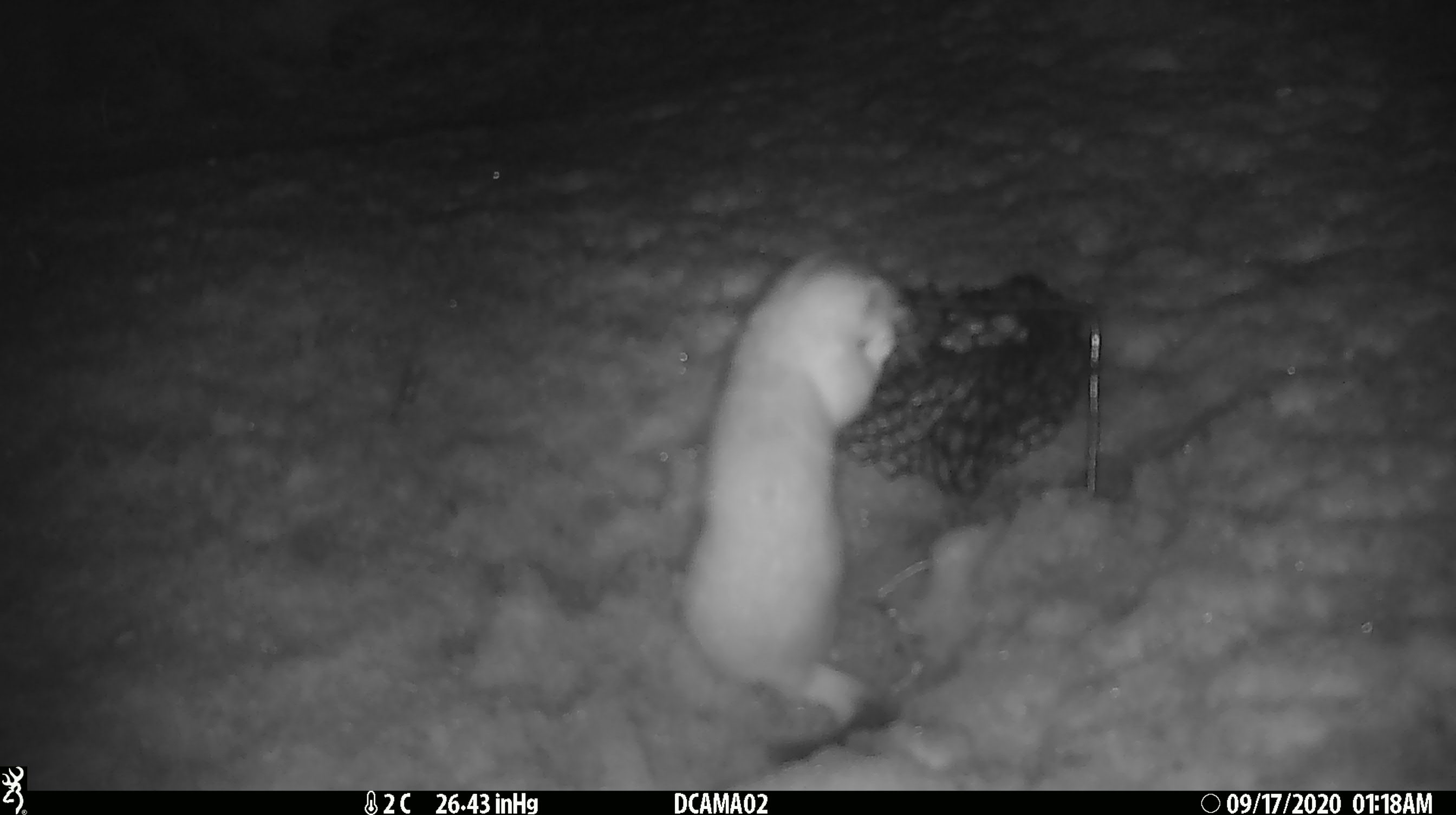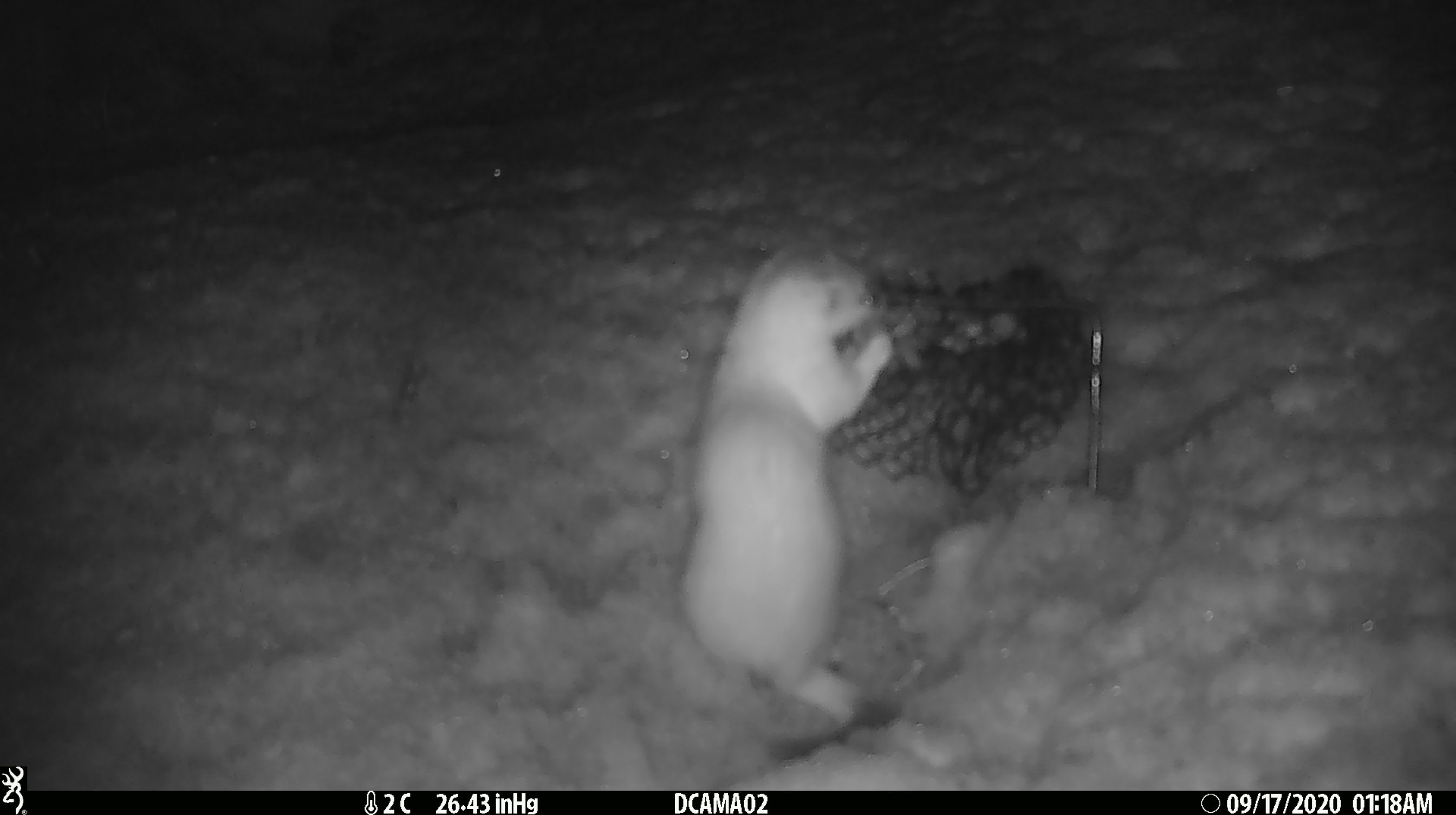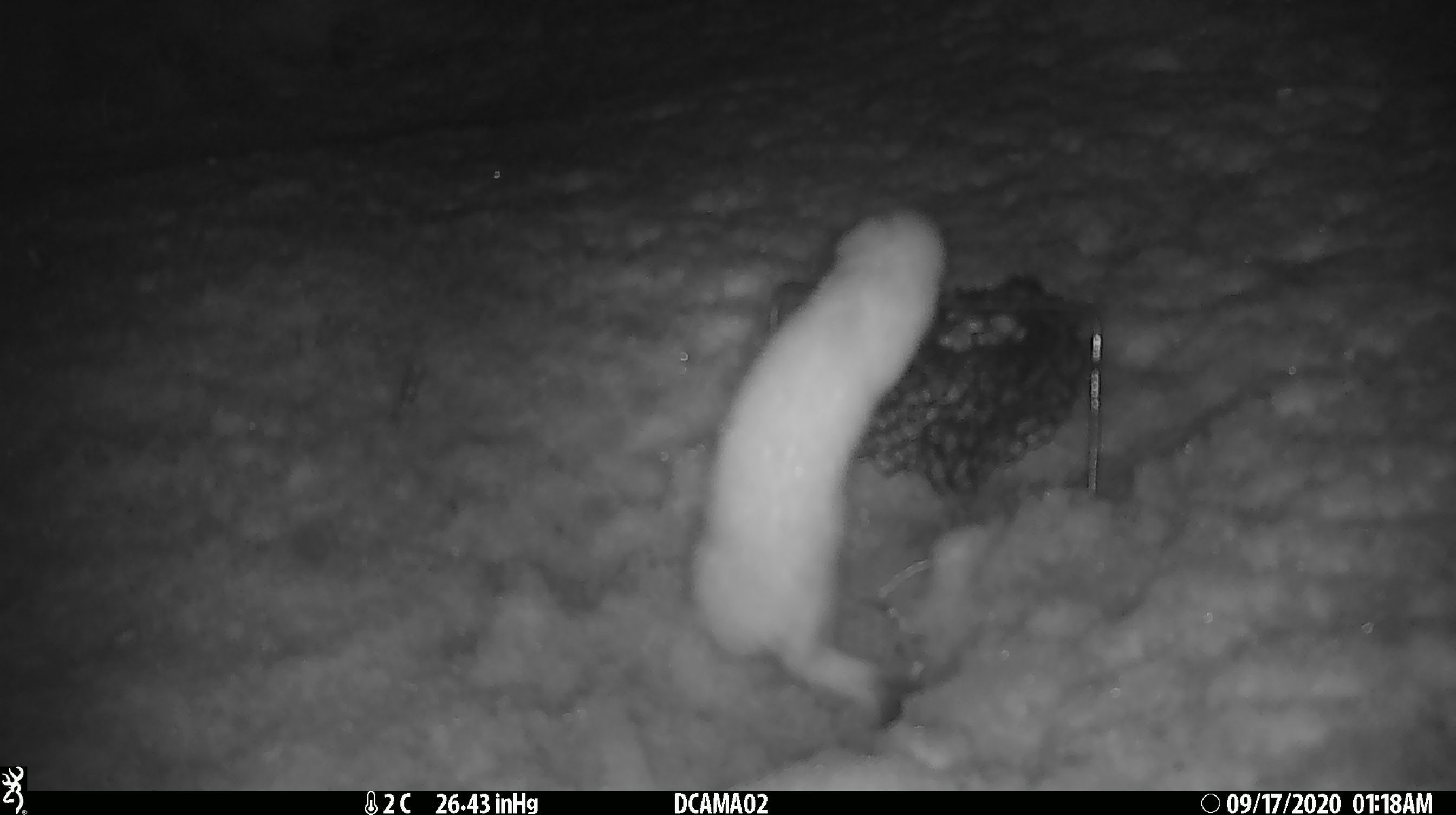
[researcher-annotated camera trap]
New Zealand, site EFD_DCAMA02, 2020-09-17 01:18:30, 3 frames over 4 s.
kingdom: Animalia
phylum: Chordata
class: Mammalia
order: Carnivora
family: Mustelidae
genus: Mustela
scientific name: Mustela erminea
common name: stoat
Stoat (Mustela erminea).